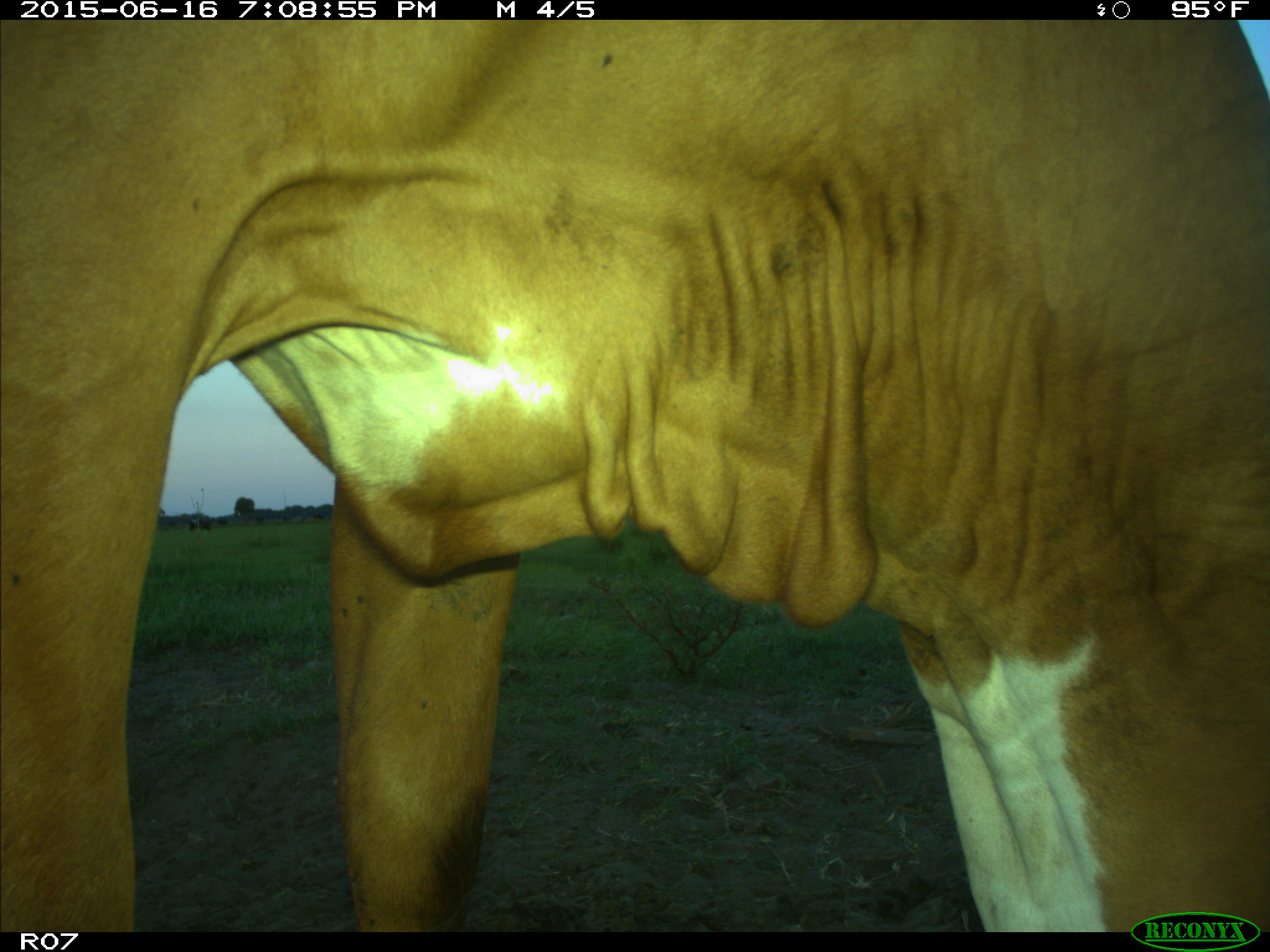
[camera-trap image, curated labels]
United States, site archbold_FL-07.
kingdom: Animalia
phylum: Chordata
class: Mammalia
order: Artiodactyla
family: Bovidae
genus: Bos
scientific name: Bos taurus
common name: domestic cow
Bos taurus (domestic cow).